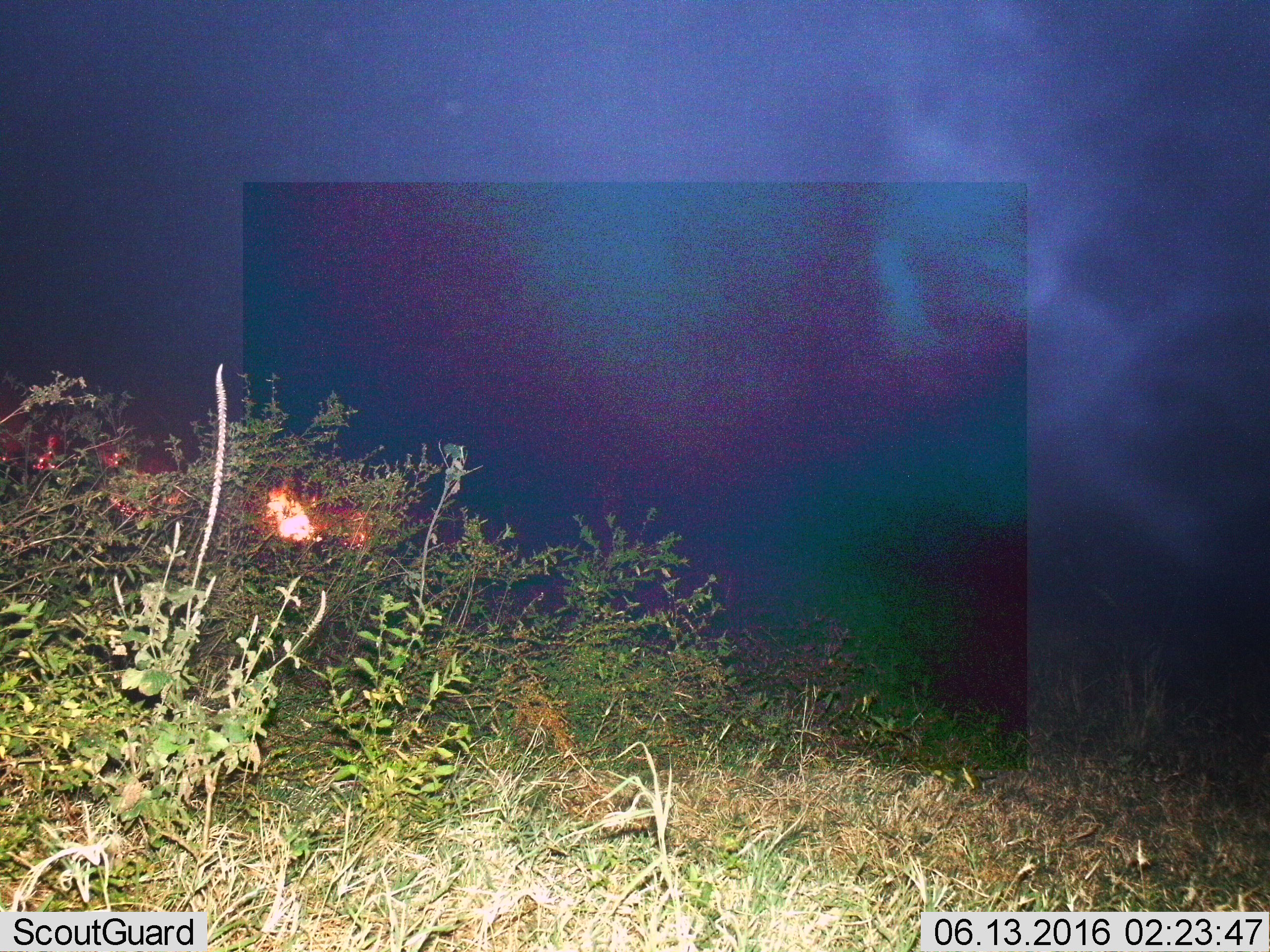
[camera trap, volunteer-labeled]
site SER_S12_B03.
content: unidentified animal